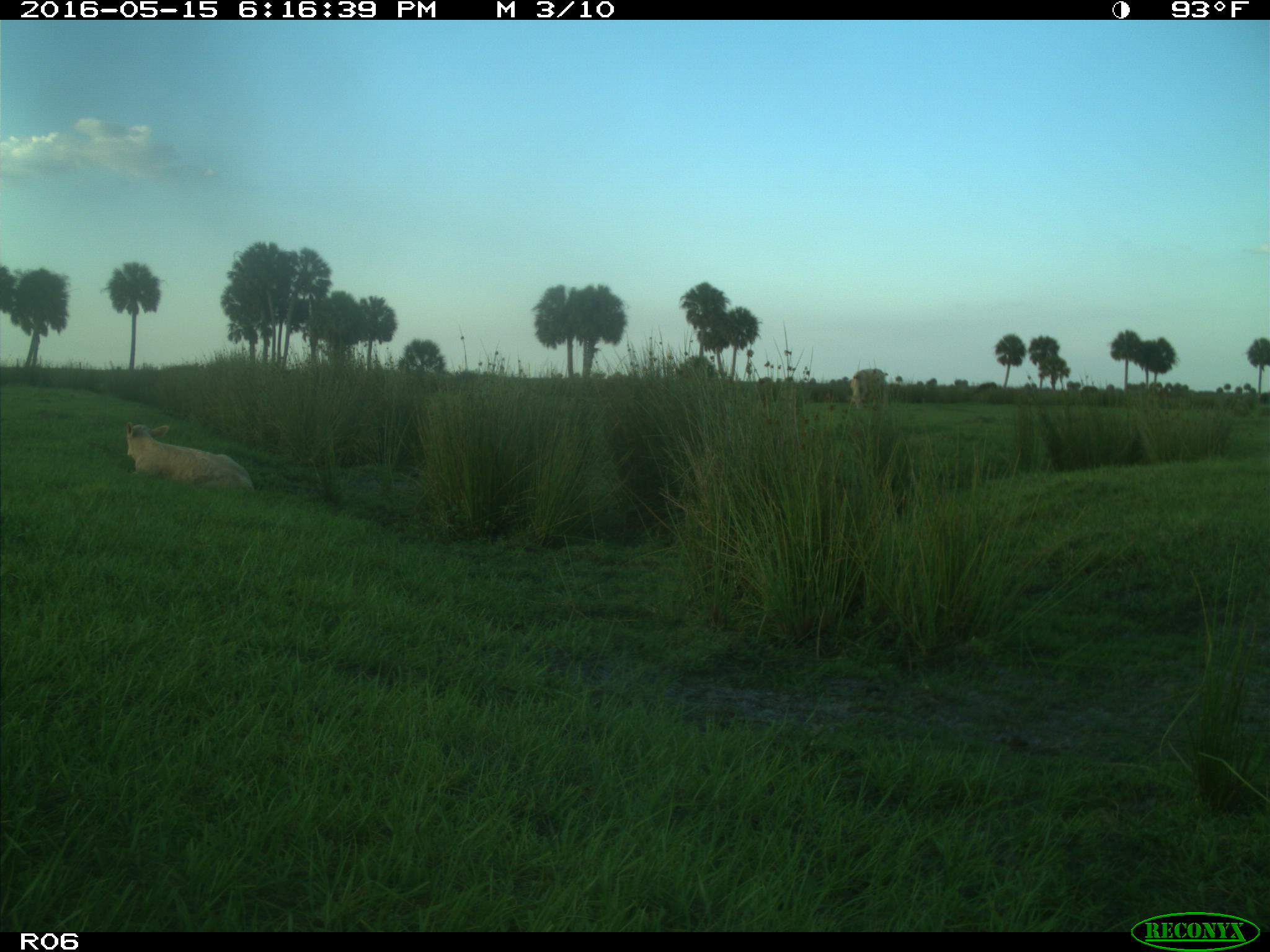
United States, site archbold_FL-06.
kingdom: Animalia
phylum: Chordata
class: Mammalia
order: Artiodactyla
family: Bovidae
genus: Bos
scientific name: Bos taurus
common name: domestic cow